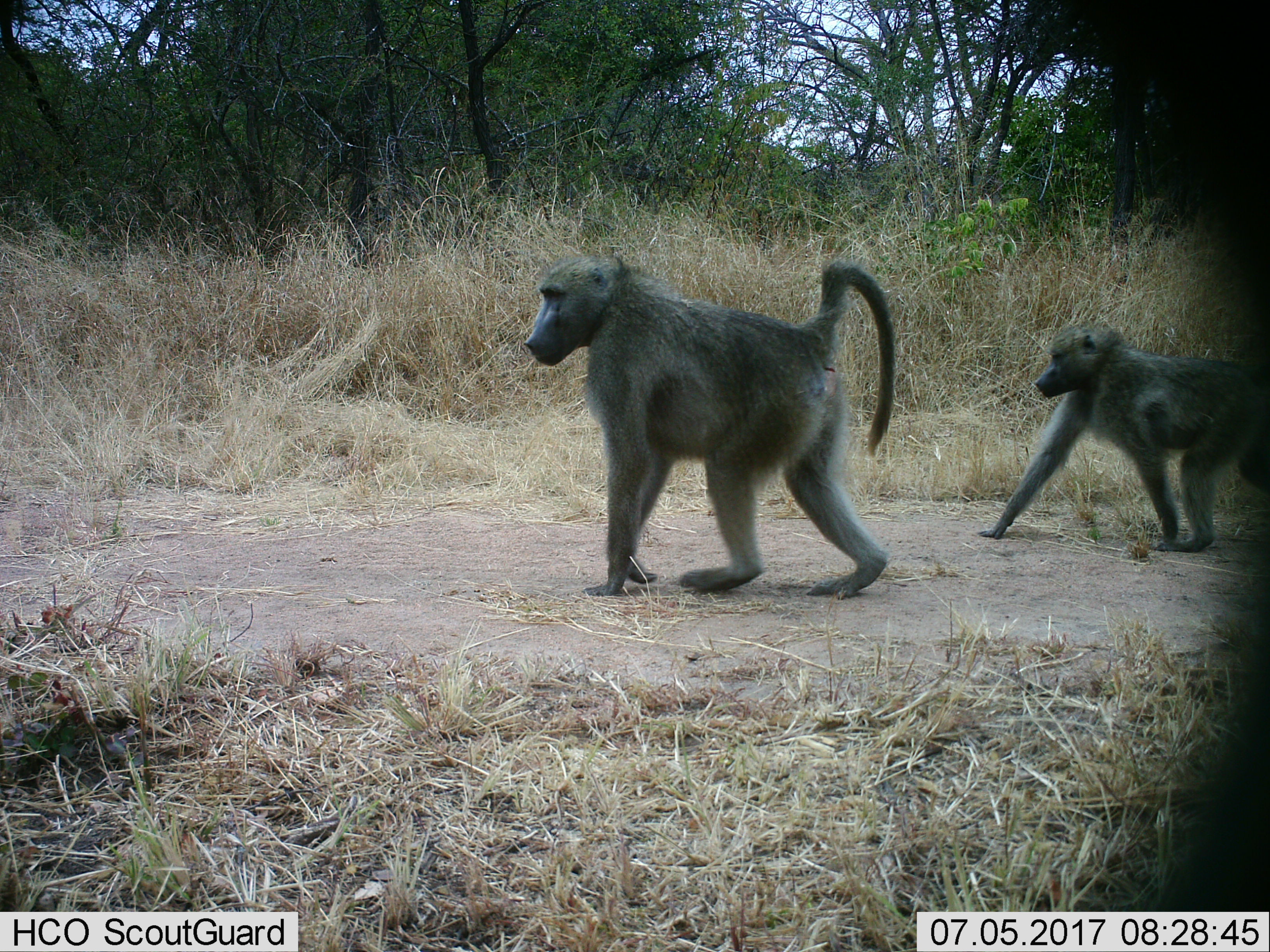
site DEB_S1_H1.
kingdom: Animalia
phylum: Chordata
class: Mammalia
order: Primates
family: Cercopithecidae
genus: Papio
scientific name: Papio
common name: baboon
Baboon (Papio), count 2. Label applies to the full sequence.